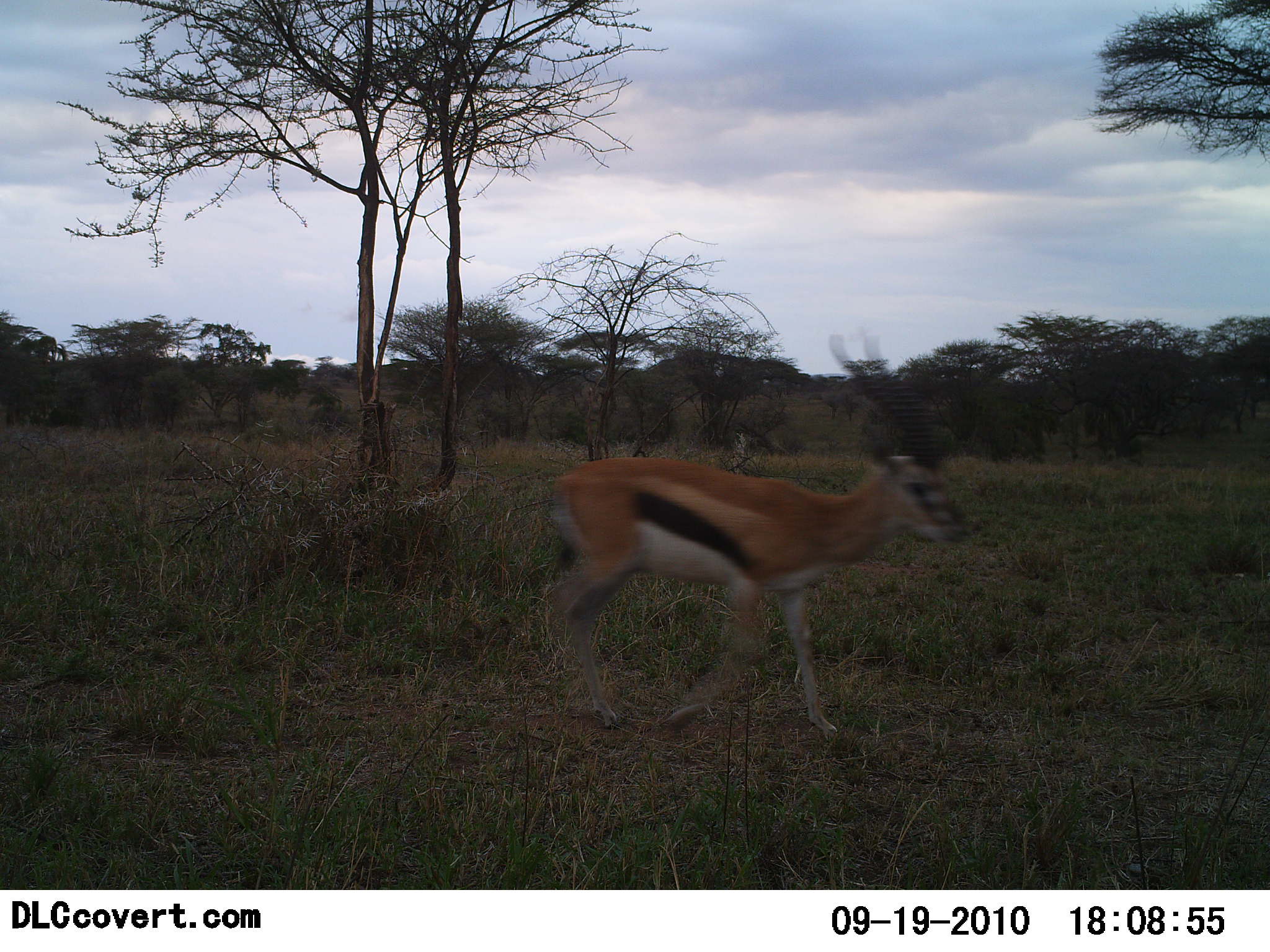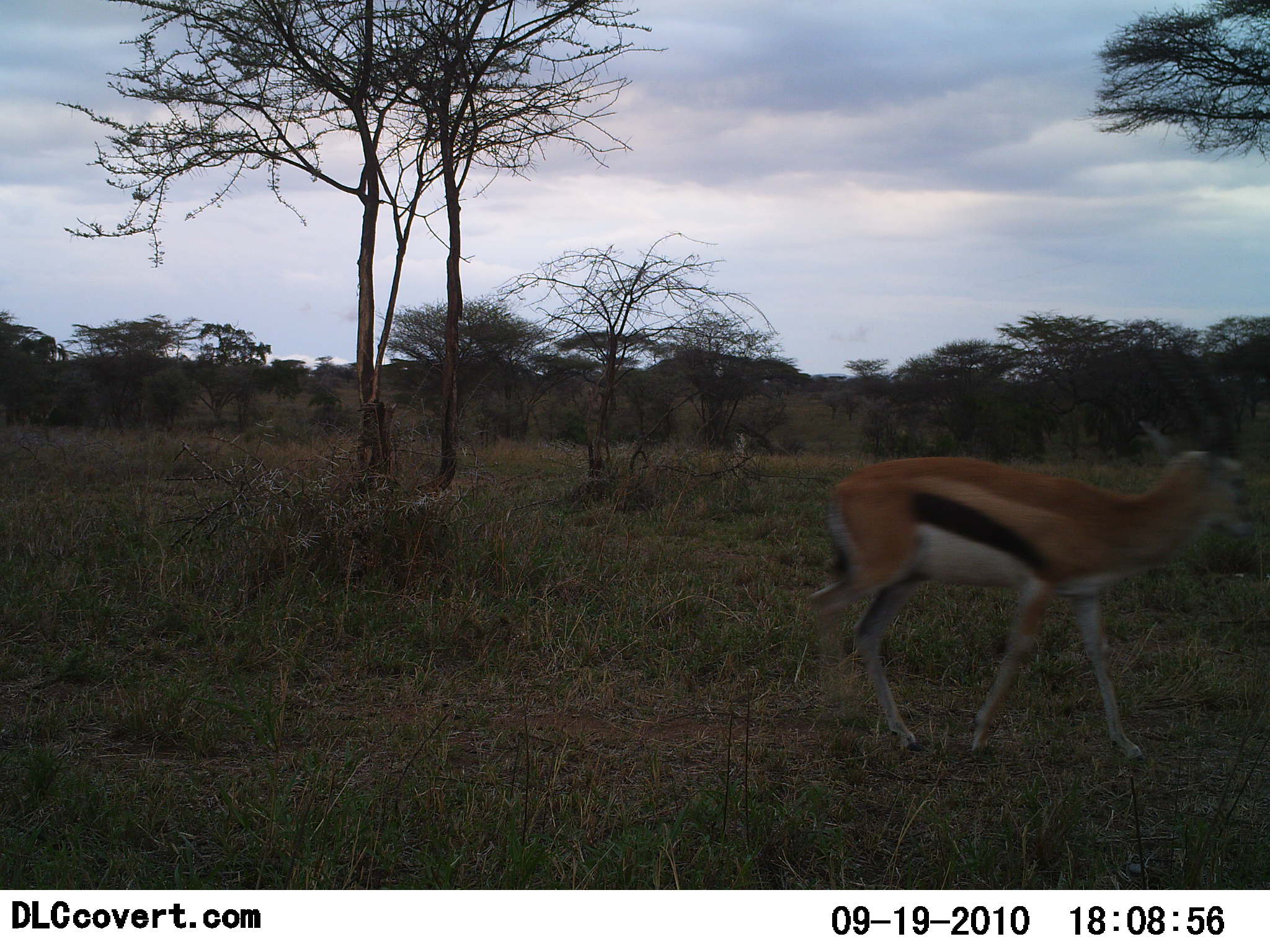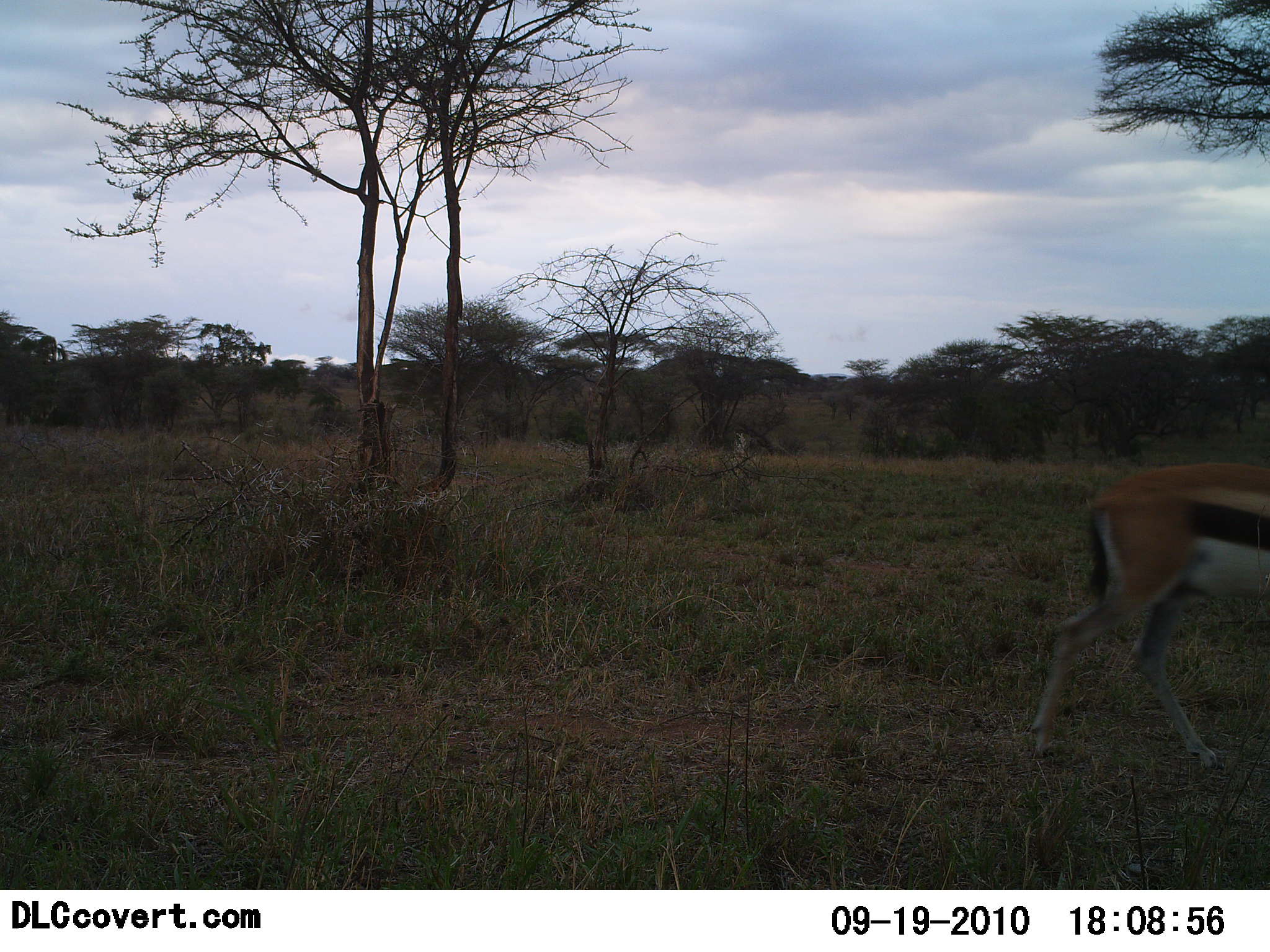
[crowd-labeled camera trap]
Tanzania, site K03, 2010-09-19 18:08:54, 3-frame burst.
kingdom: Animalia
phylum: Chordata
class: Mammalia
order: Artiodactyla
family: Bovidae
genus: Eudorcas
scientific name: Eudorcas thomsonii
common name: thomson's gazelle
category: gazellethomsons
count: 1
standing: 7%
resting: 0%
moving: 93%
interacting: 0%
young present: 0%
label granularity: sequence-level